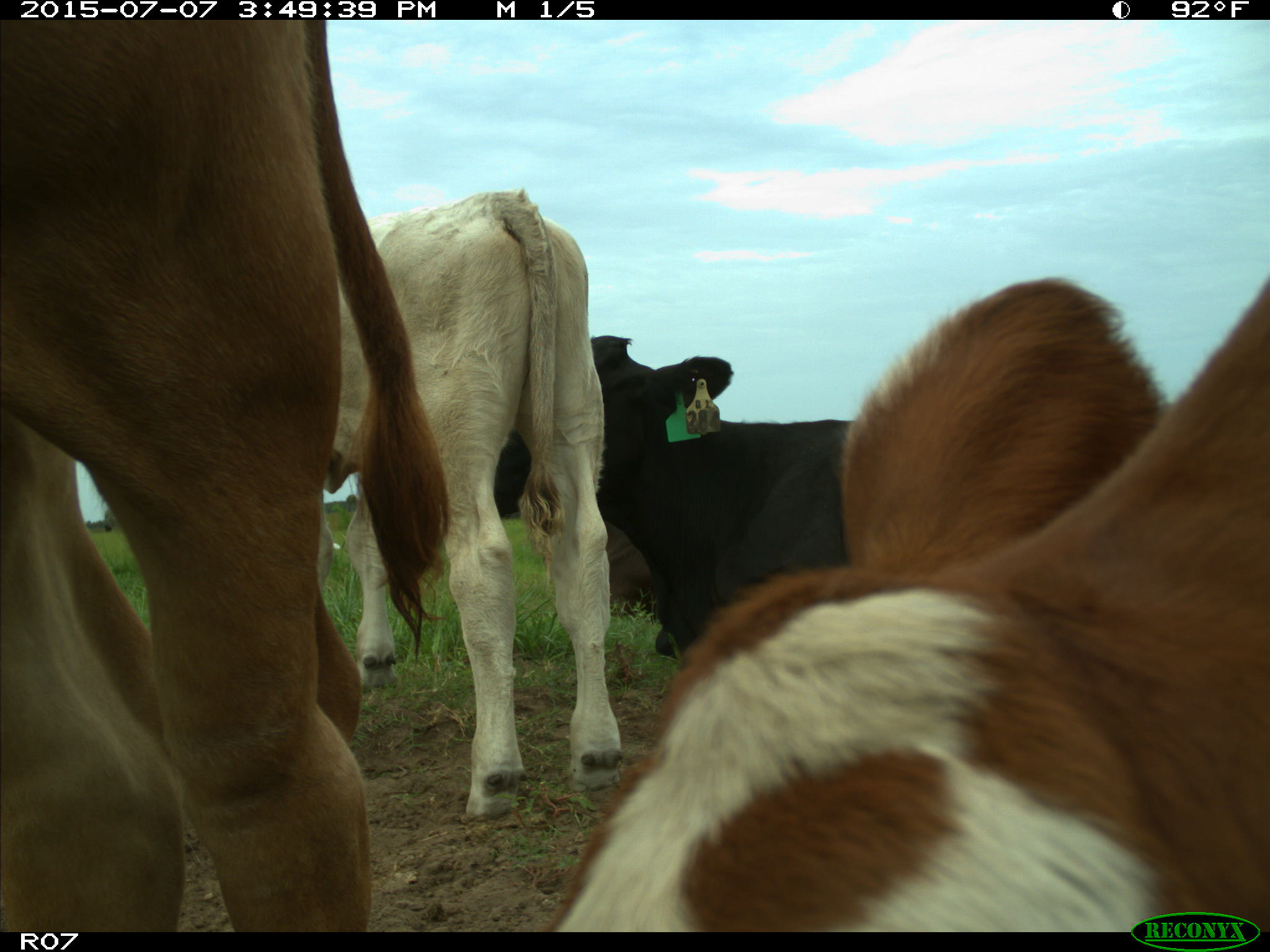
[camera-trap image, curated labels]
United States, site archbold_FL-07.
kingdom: Animalia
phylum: Chordata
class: Mammalia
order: Artiodactyla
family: Bovidae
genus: Bos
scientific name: Bos taurus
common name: domestic cow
Bos taurus (domestic cow).